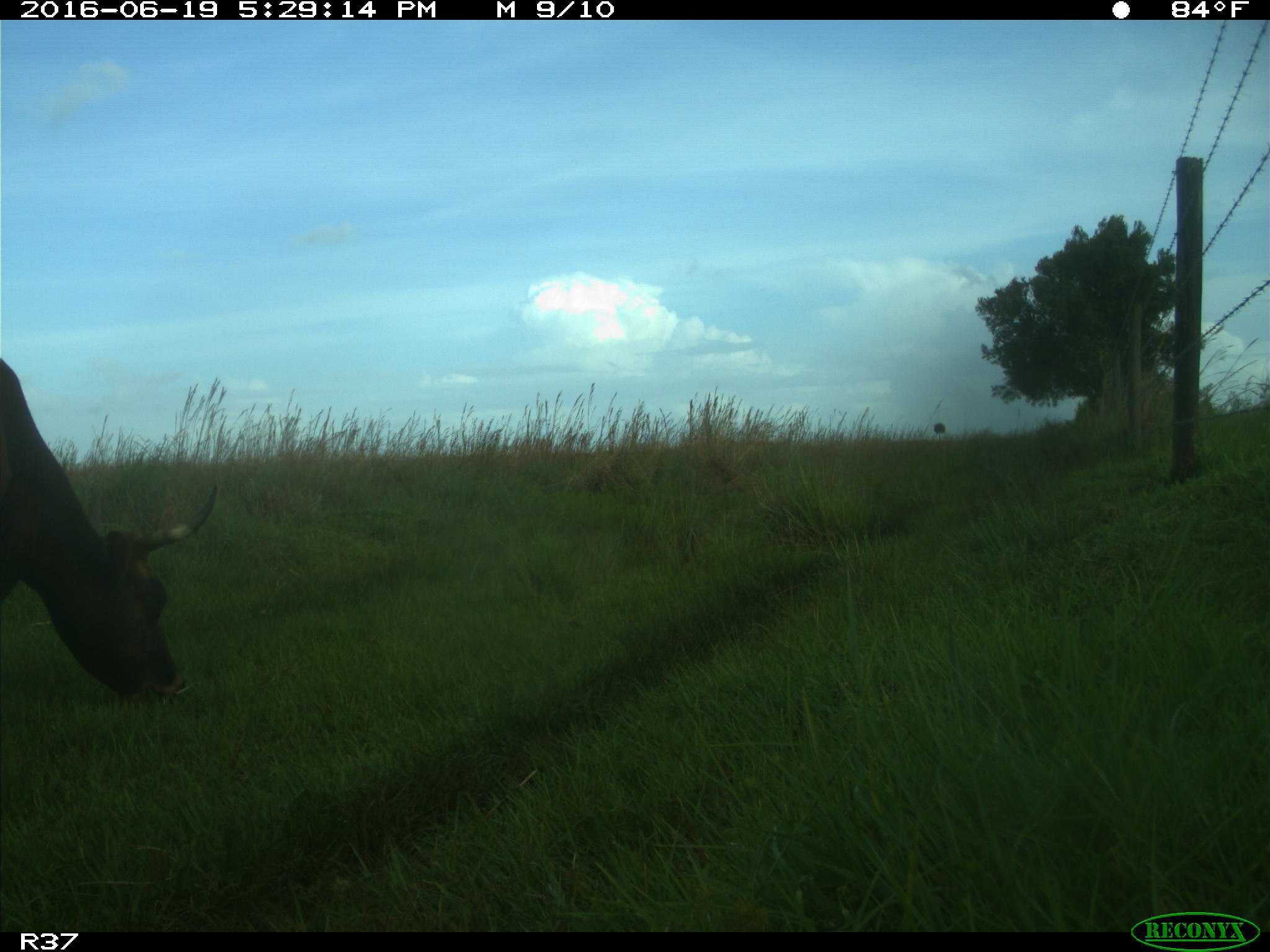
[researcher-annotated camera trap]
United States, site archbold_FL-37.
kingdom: Animalia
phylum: Chordata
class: Mammalia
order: Artiodactyla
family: Bovidae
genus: Bos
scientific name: Bos taurus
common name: domestic cow